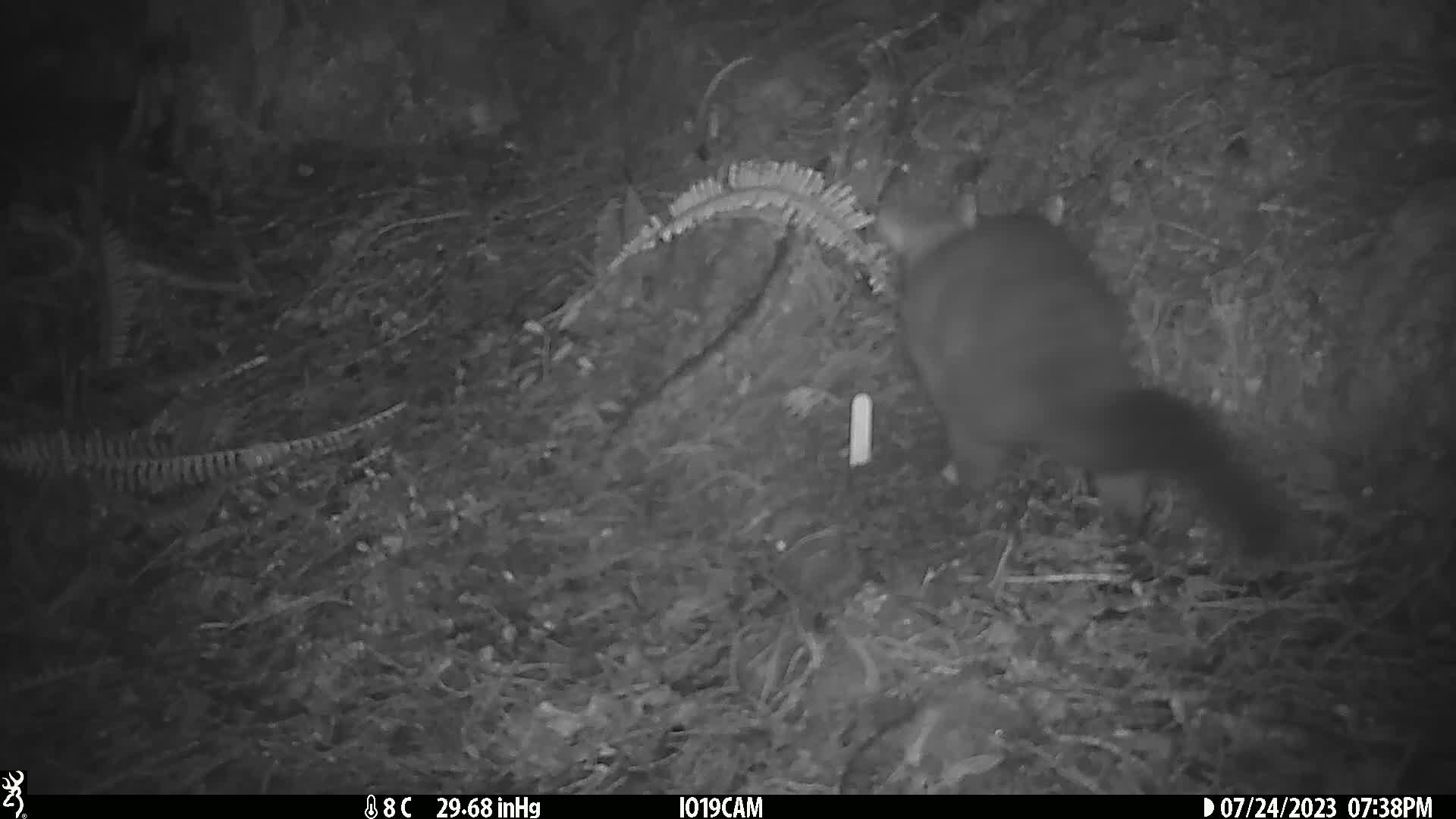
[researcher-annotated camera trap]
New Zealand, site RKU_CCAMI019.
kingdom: Animalia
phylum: Chordata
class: Mammalia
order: Diprotodontia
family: Phalangeridae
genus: Trichosurus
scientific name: Trichosurus vulpecula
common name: common brushtail possum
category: possum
Possum (common brushtail possum) (Trichosurus vulpecula).